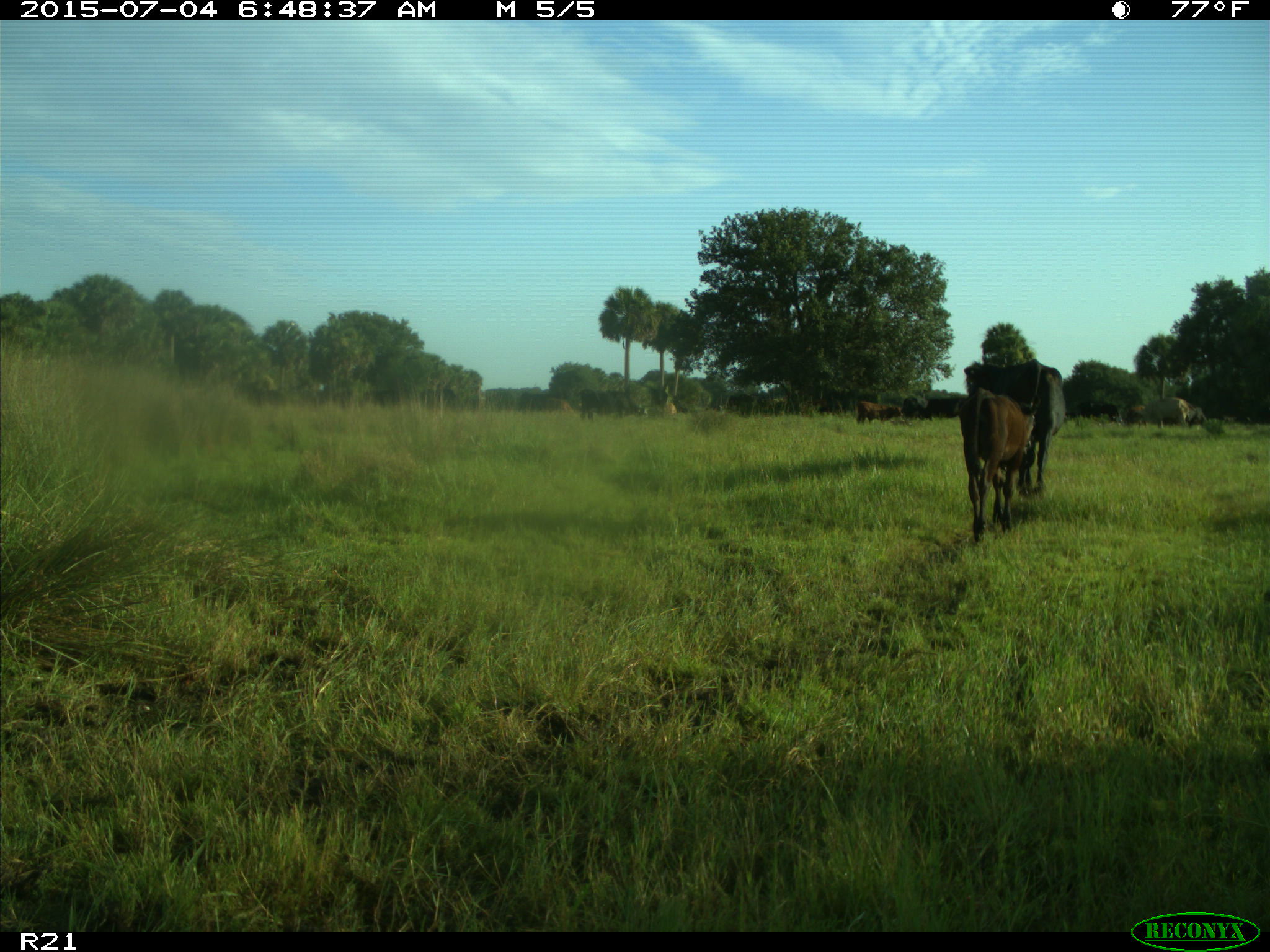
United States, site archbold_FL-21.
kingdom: Animalia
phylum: Chordata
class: Mammalia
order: Artiodactyla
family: Bovidae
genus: Bos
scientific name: Bos taurus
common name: domestic cow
Bos taurus (domestic cow).